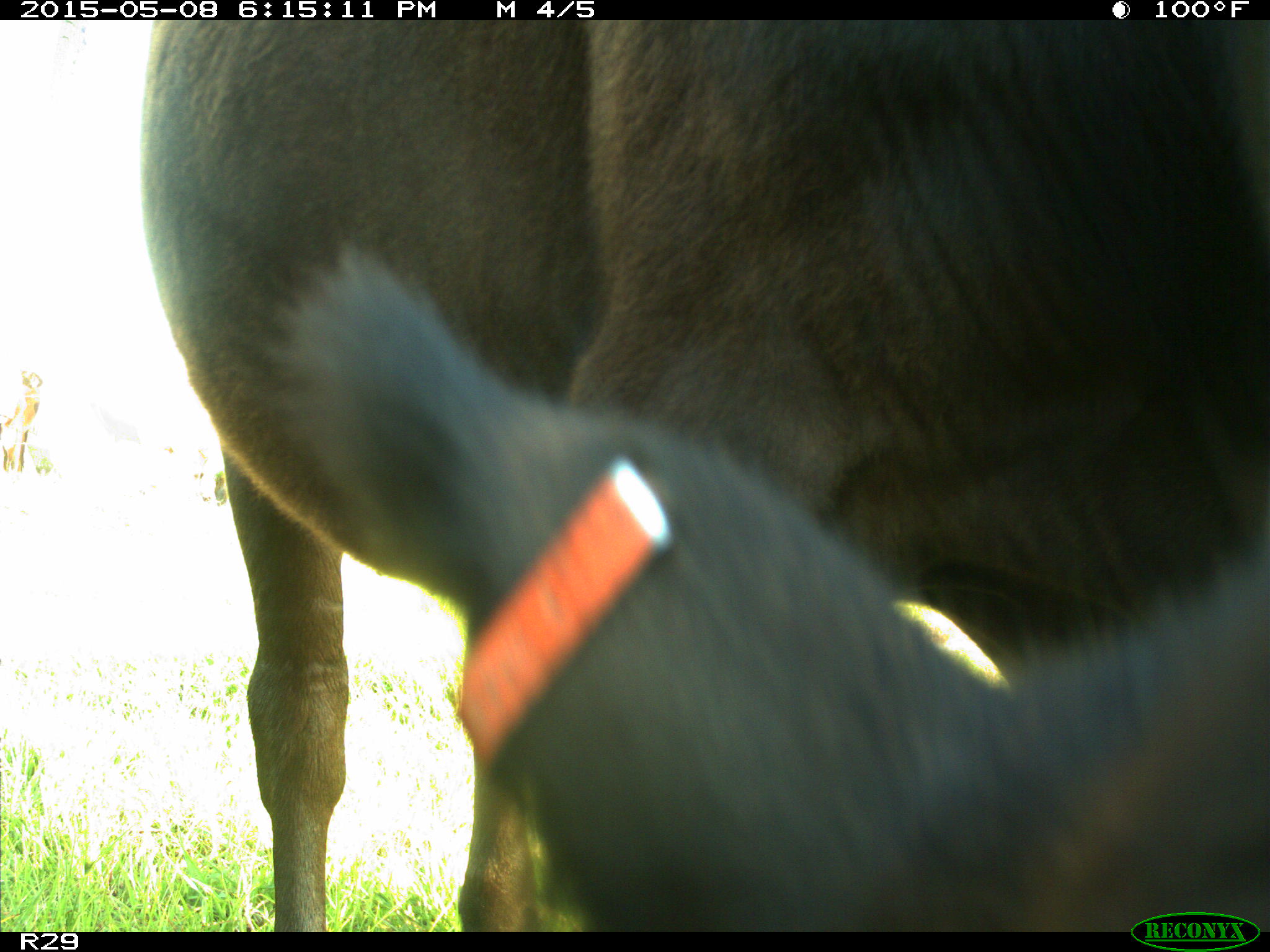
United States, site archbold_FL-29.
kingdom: Animalia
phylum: Chordata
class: Mammalia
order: Artiodactyla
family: Bovidae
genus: Bos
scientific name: Bos taurus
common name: domestic cow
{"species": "Bos taurus (domestic cow)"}